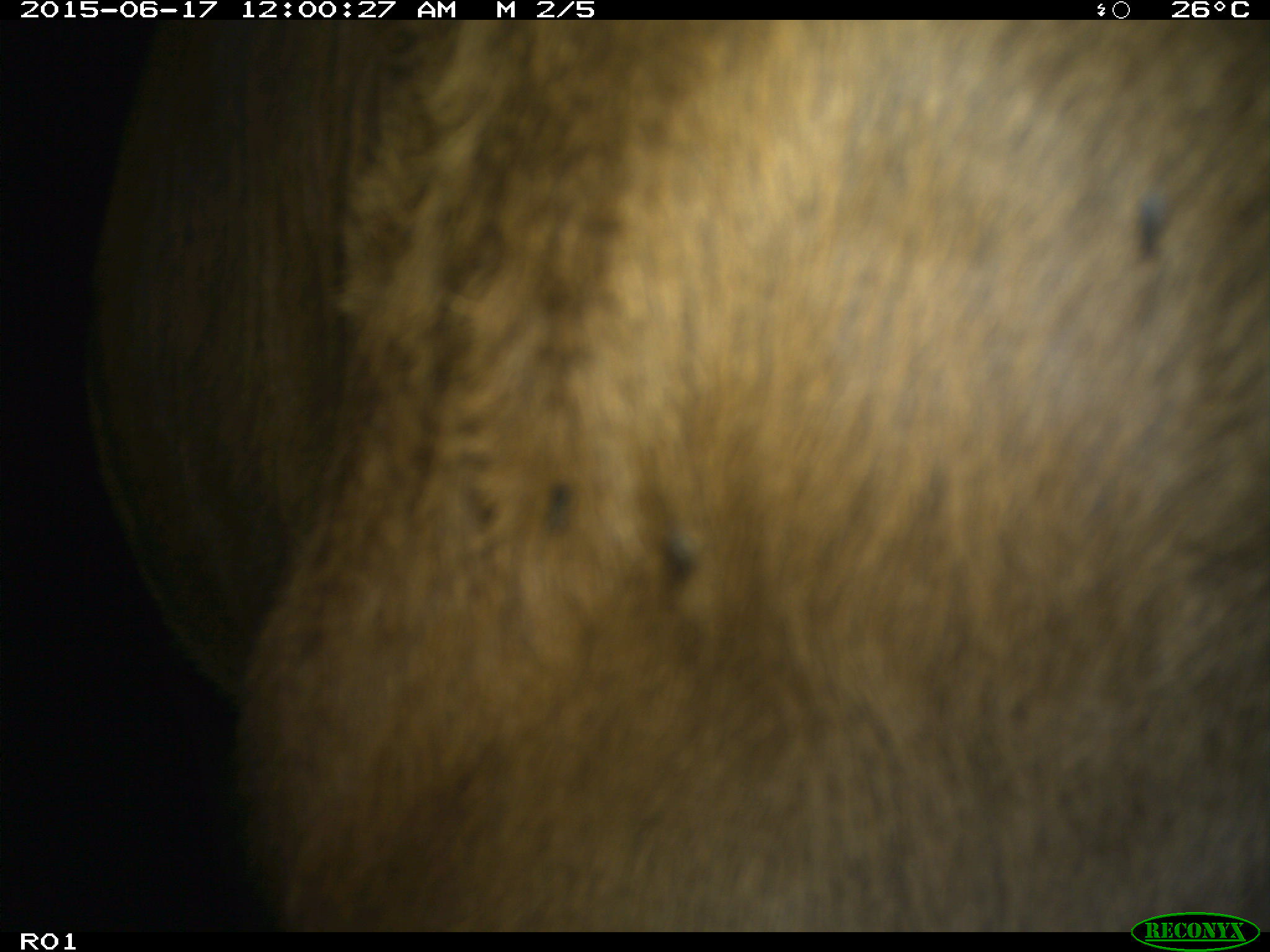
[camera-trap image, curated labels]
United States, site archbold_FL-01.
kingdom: Animalia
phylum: Chordata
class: Mammalia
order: Artiodactyla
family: Bovidae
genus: Bos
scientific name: Bos taurus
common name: domestic cow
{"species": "Bos taurus (domestic cow)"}